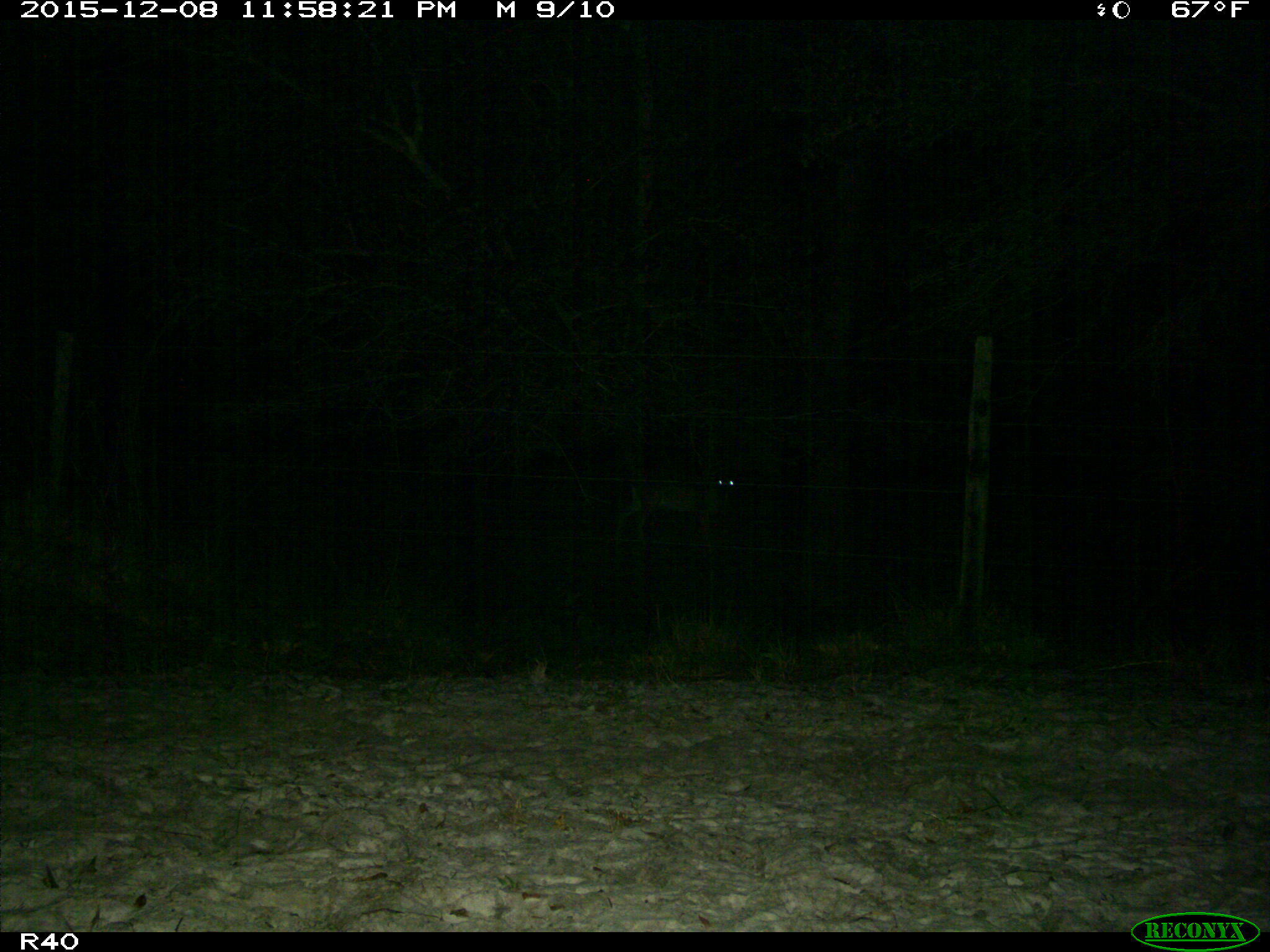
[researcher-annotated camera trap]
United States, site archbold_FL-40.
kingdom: Animalia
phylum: Chordata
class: Mammalia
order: Artiodactyla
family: Cervidae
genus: Odocoileus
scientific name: Odocoileus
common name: deer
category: unidentified deer